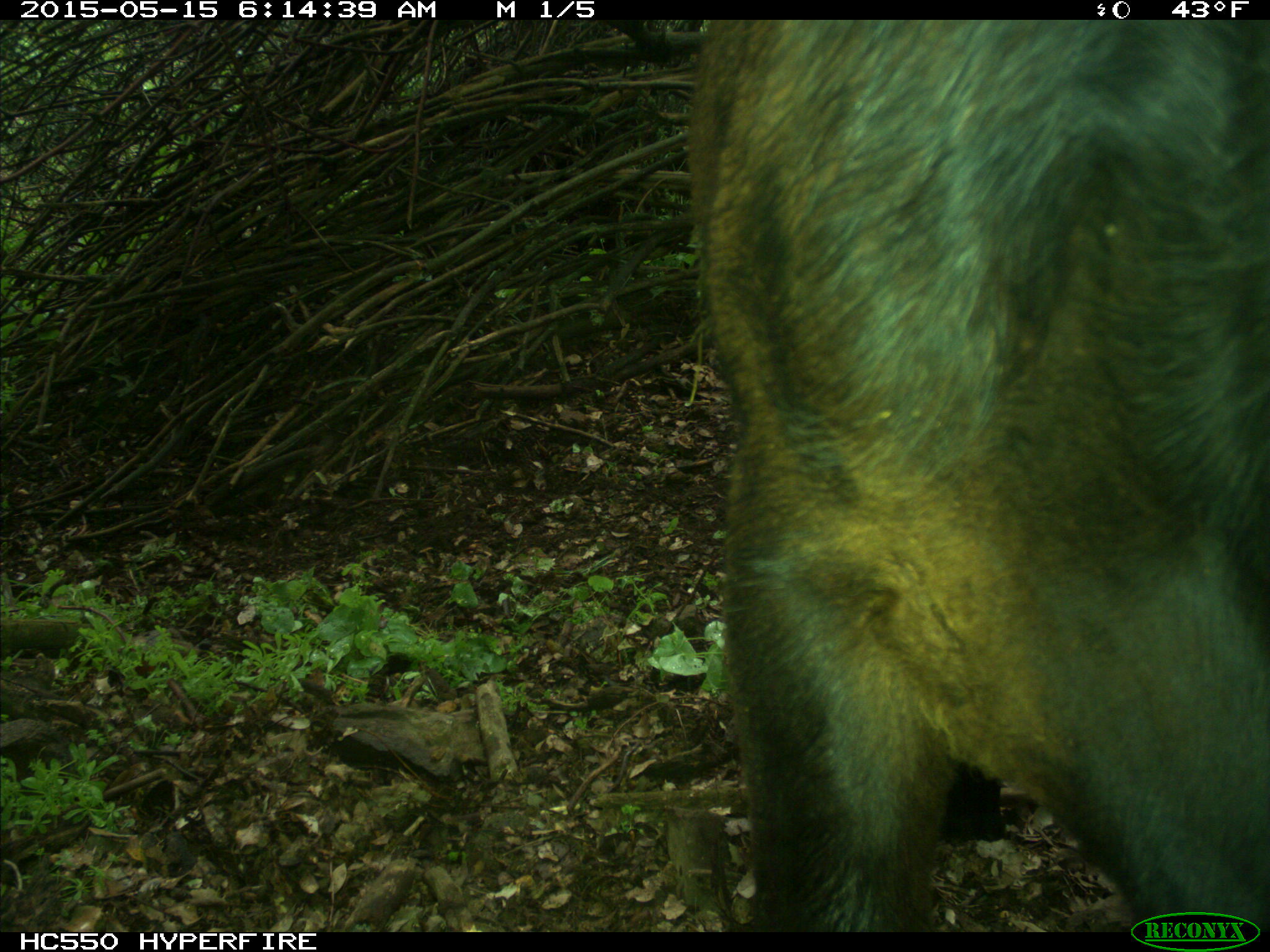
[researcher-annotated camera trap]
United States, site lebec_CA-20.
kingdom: Animalia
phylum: Chordata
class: Mammalia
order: Artiodactyla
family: Bovidae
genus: Bos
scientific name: Bos taurus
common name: domestic cow